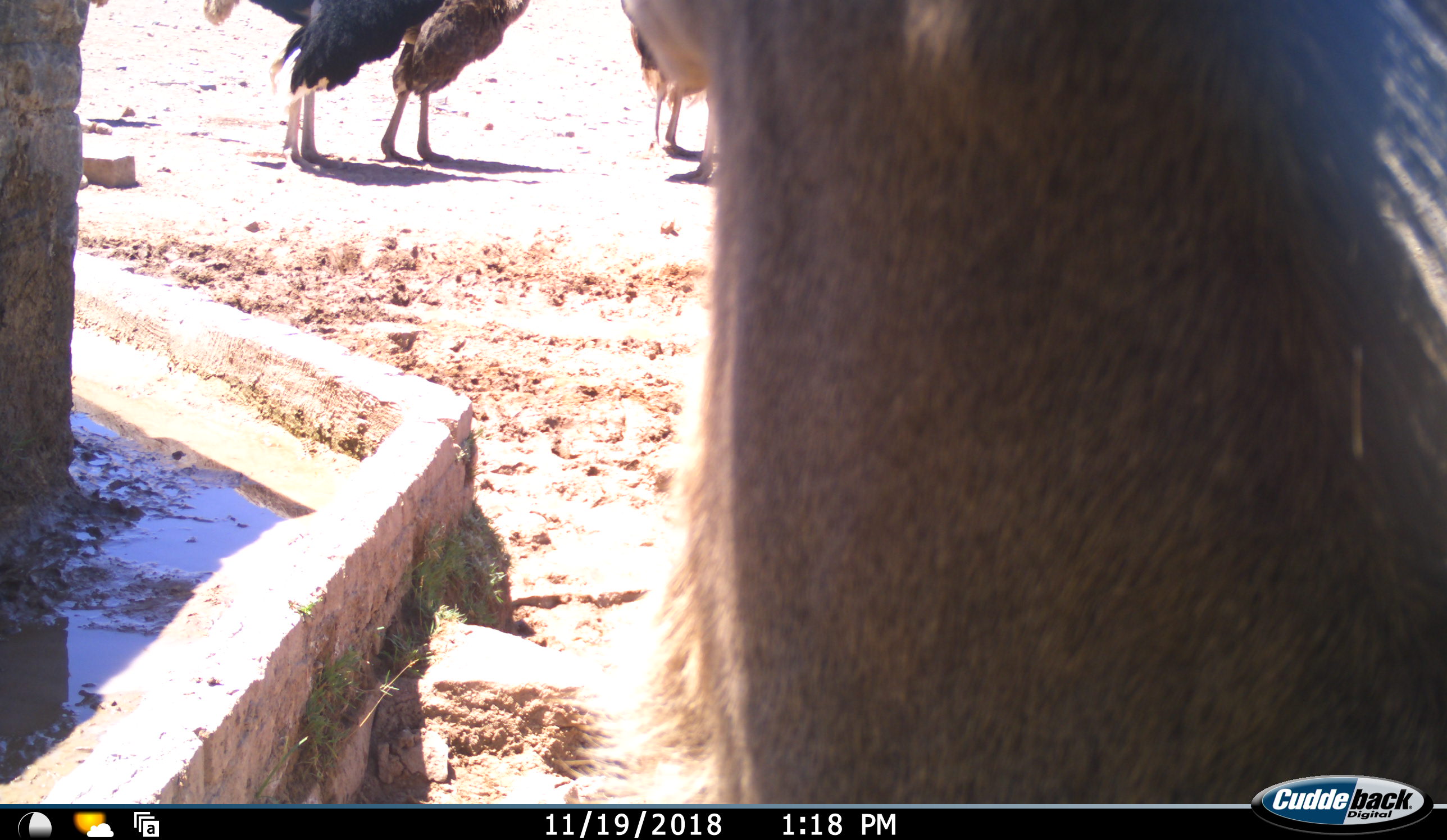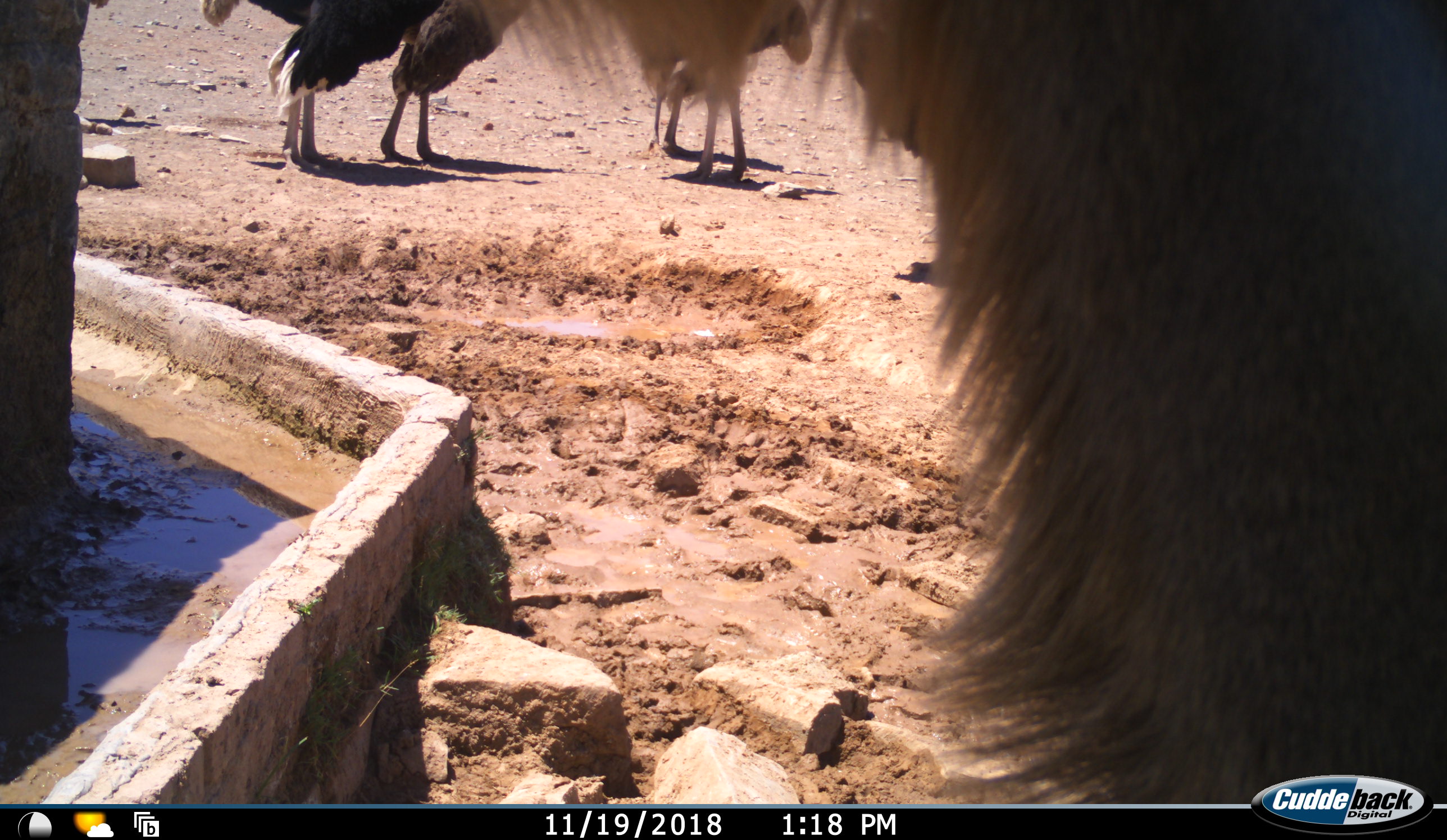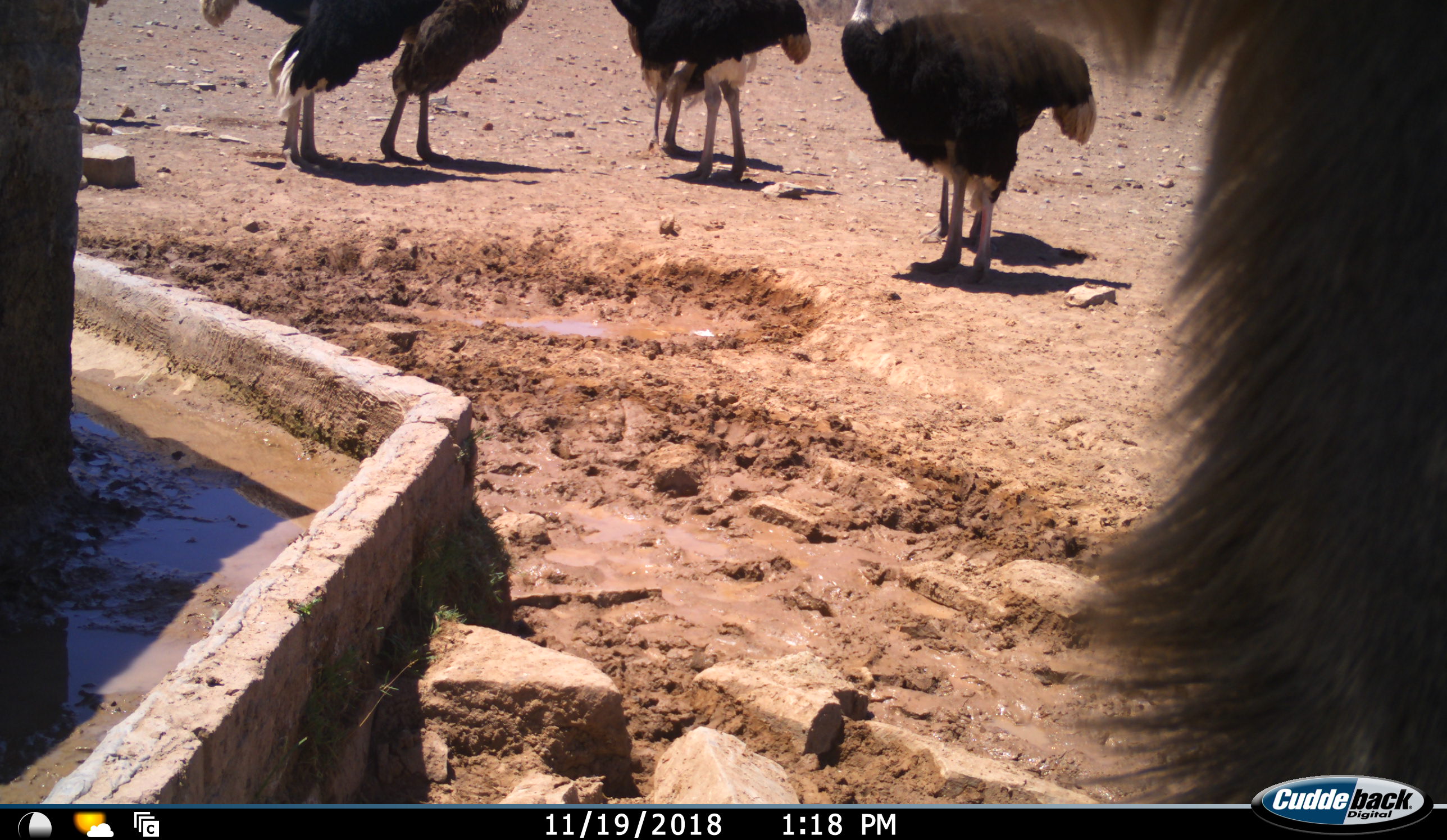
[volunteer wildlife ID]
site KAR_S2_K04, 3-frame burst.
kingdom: Animalia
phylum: Chordata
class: Mammalia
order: Artiodactyla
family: Bovidae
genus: Tragelaphus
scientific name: Tragelaphus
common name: kudu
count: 1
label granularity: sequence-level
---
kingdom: Animalia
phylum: Chordata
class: Aves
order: Struthioniformes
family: Struthionidae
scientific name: Struthionidae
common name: ostrich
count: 6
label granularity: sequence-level